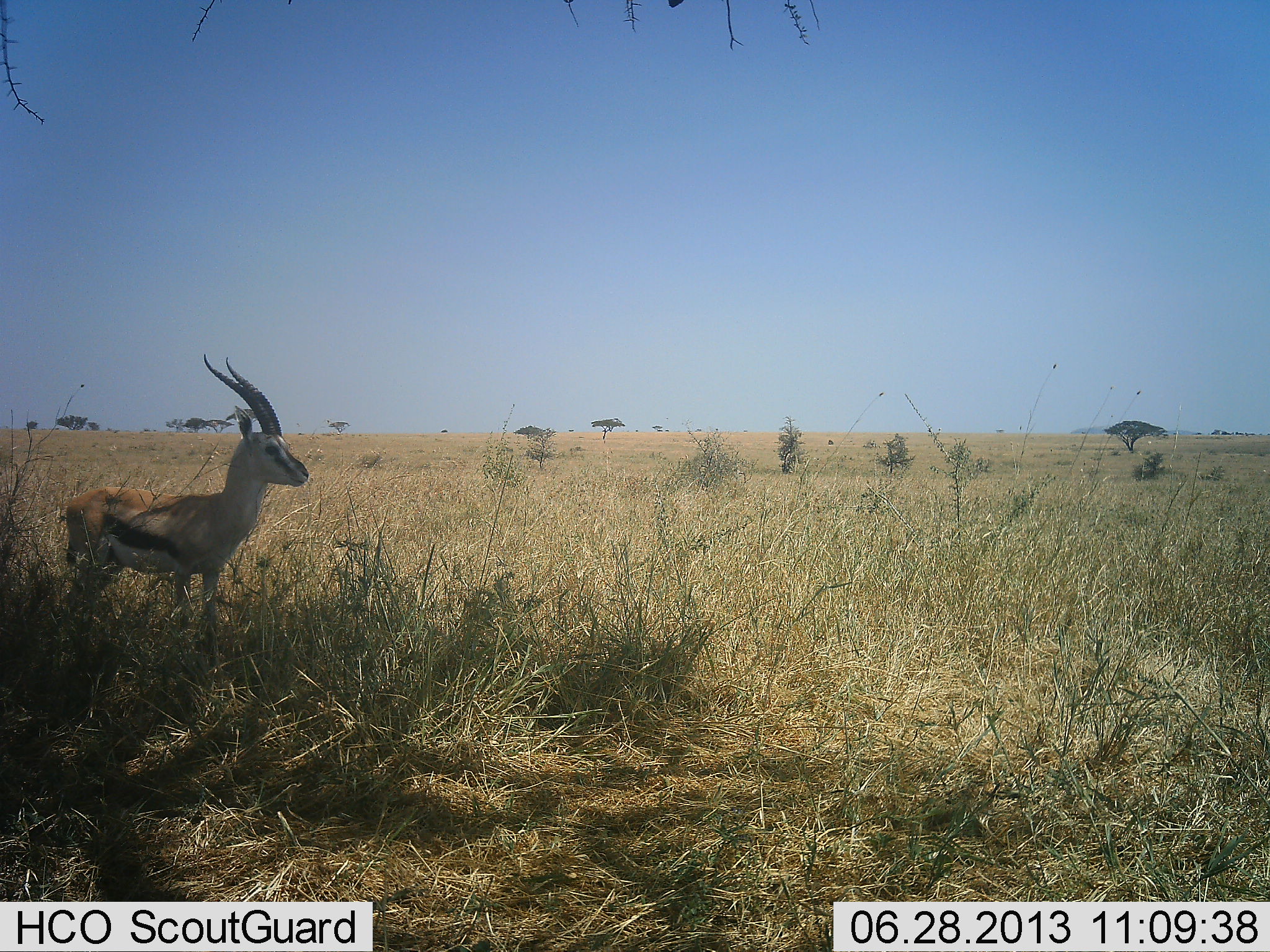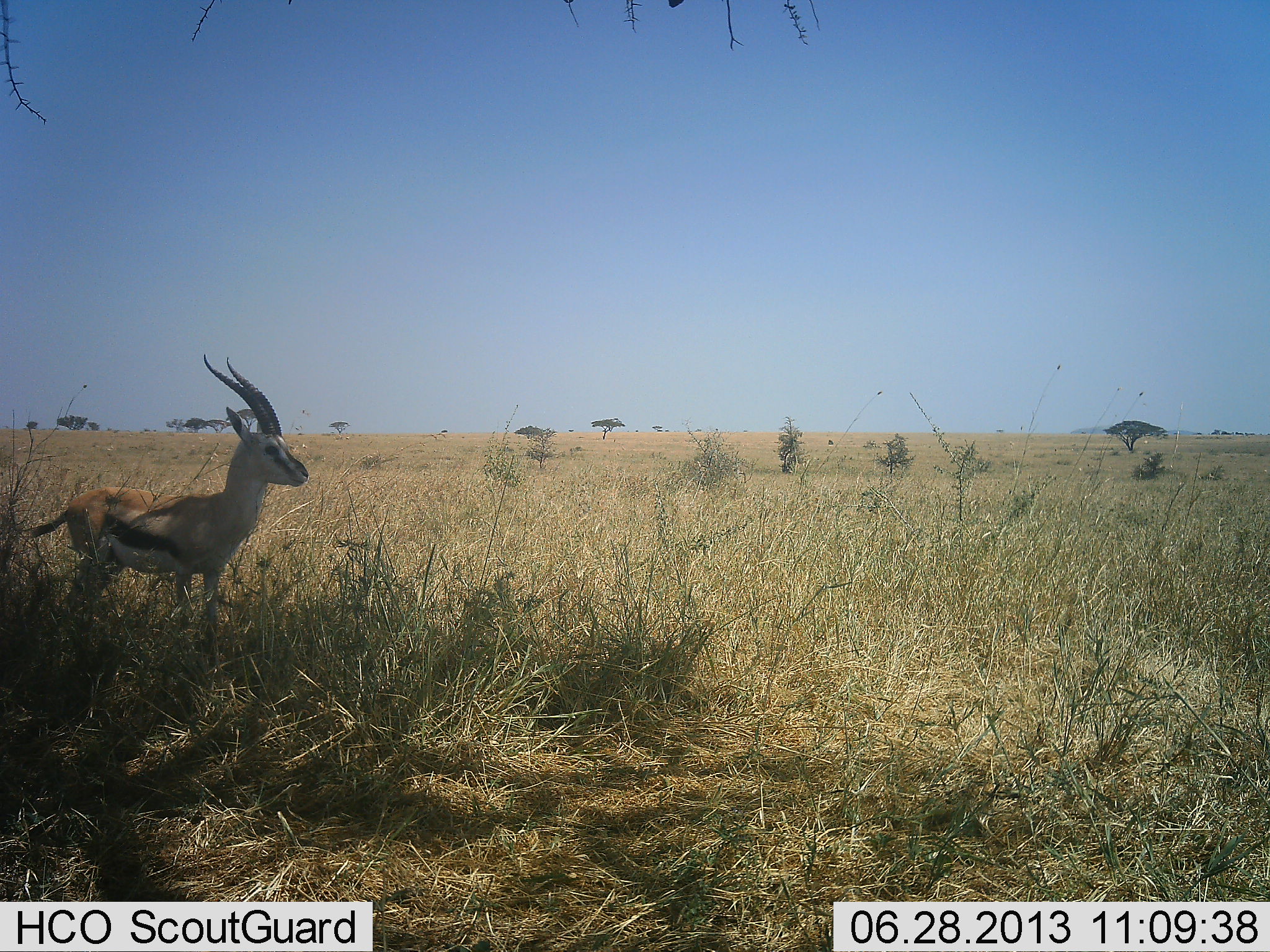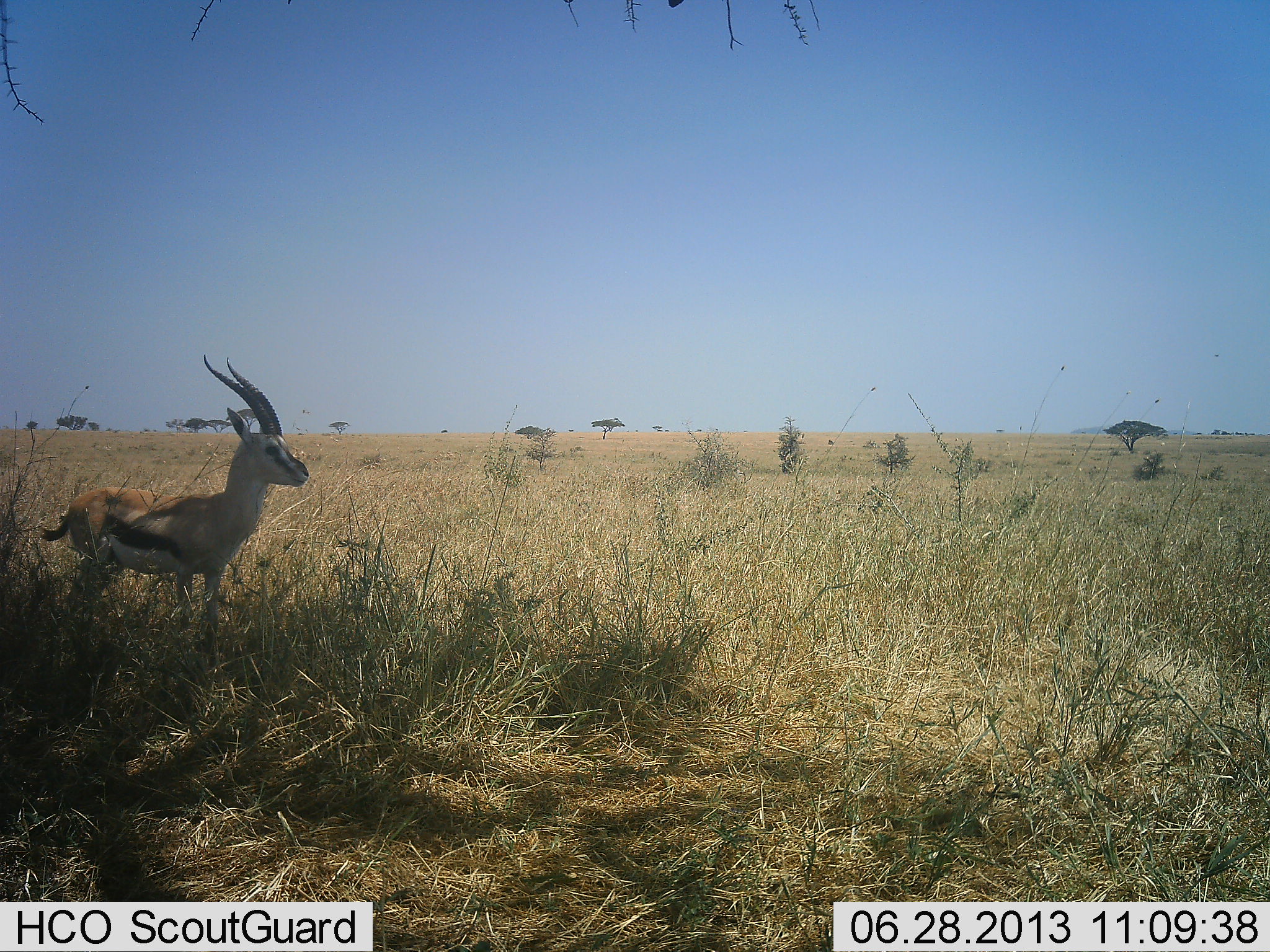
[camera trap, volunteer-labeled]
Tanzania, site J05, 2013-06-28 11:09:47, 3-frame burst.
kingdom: Animalia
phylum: Chordata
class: Mammalia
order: Artiodactyla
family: Bovidae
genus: Eudorcas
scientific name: Eudorcas thomsonii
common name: thomson's gazelle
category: gazellethomsons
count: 1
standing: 100%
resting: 0%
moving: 0%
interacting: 0%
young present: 0%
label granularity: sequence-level